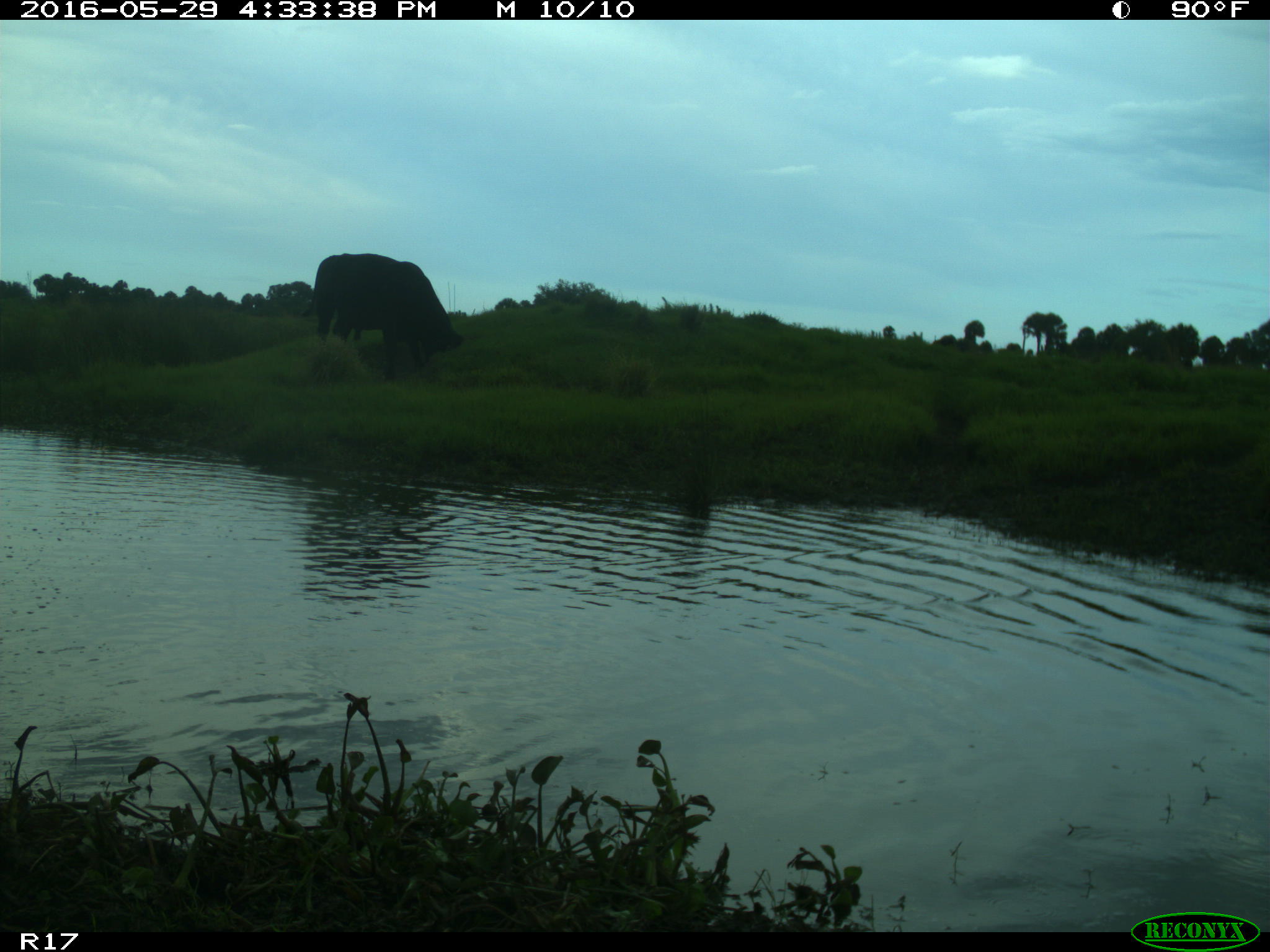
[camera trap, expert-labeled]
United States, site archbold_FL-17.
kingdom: Animalia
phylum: Chordata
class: Mammalia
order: Artiodactyla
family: Bovidae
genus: Bos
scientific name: Bos taurus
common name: domestic cow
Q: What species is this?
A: Bos taurus (domestic cow).